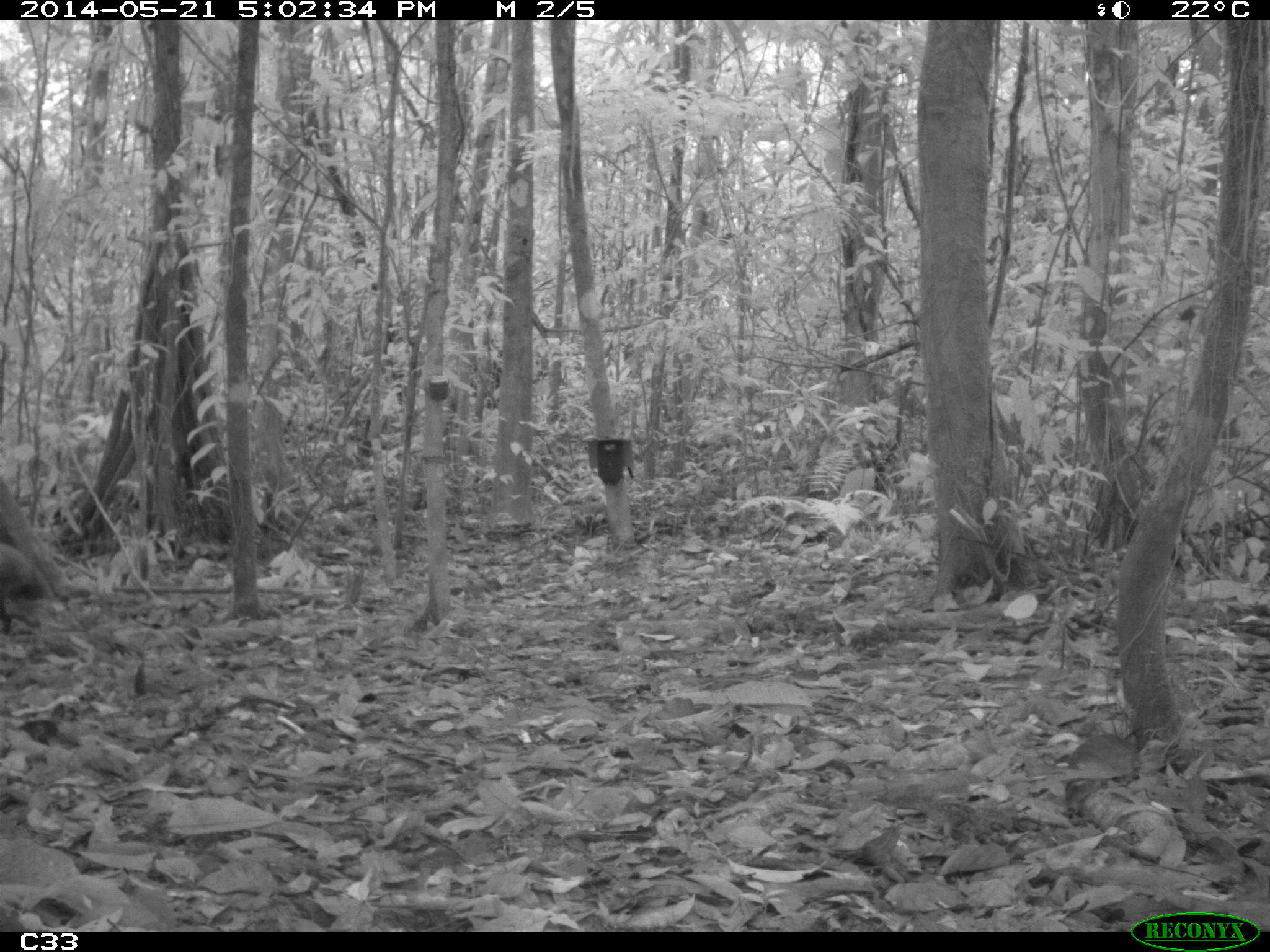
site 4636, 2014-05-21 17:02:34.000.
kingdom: Animalia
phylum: Chordata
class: Mammalia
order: Rodentia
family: Dasyproctidae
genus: Dasyprocta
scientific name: Dasyprocta leporina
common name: red-rumped agouti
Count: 1.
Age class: adult.